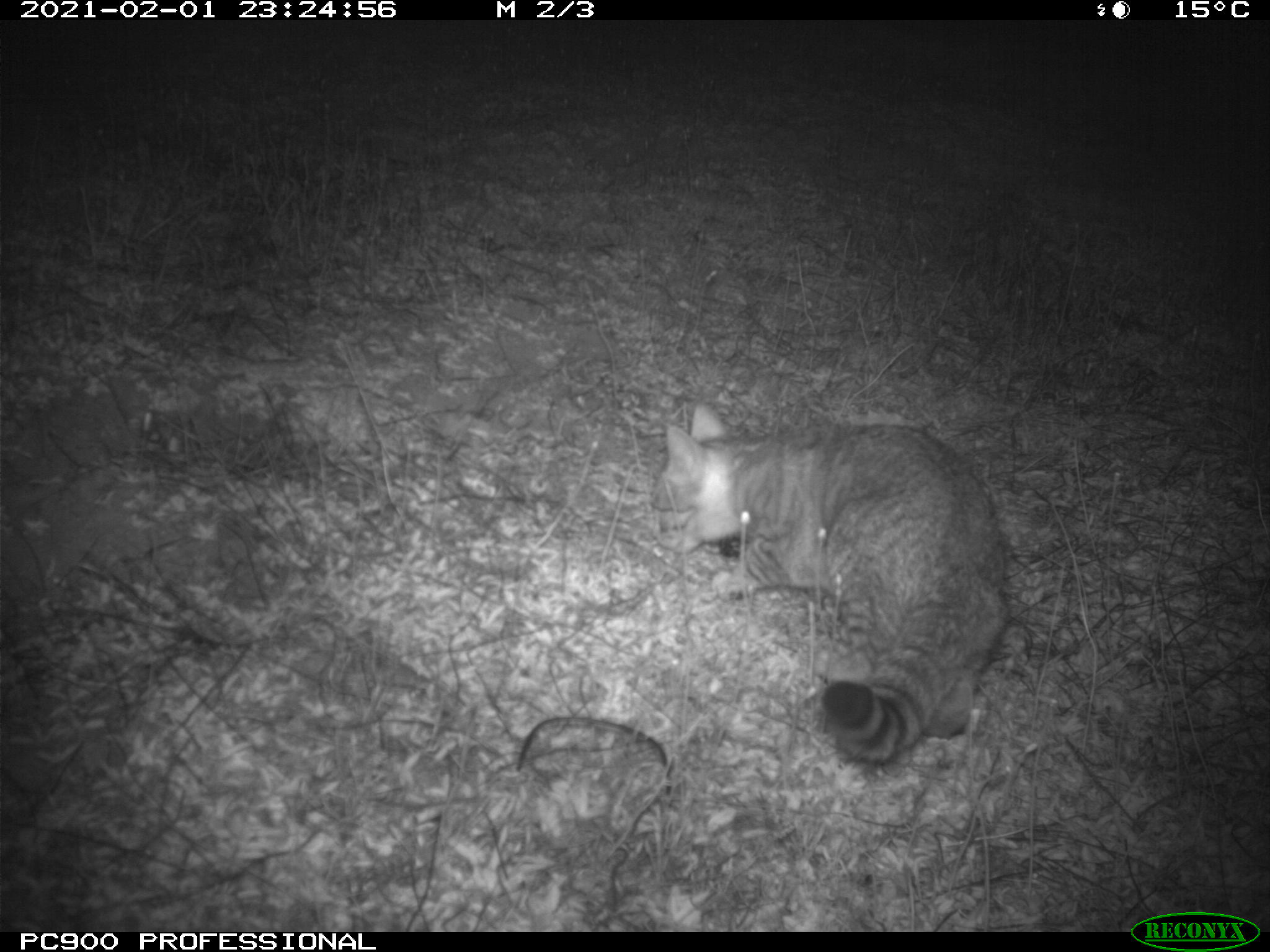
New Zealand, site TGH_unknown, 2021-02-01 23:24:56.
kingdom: Animalia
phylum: Chordata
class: Mammalia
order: Carnivora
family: Felidae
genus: Felis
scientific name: Felis catus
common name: domestic cat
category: cat